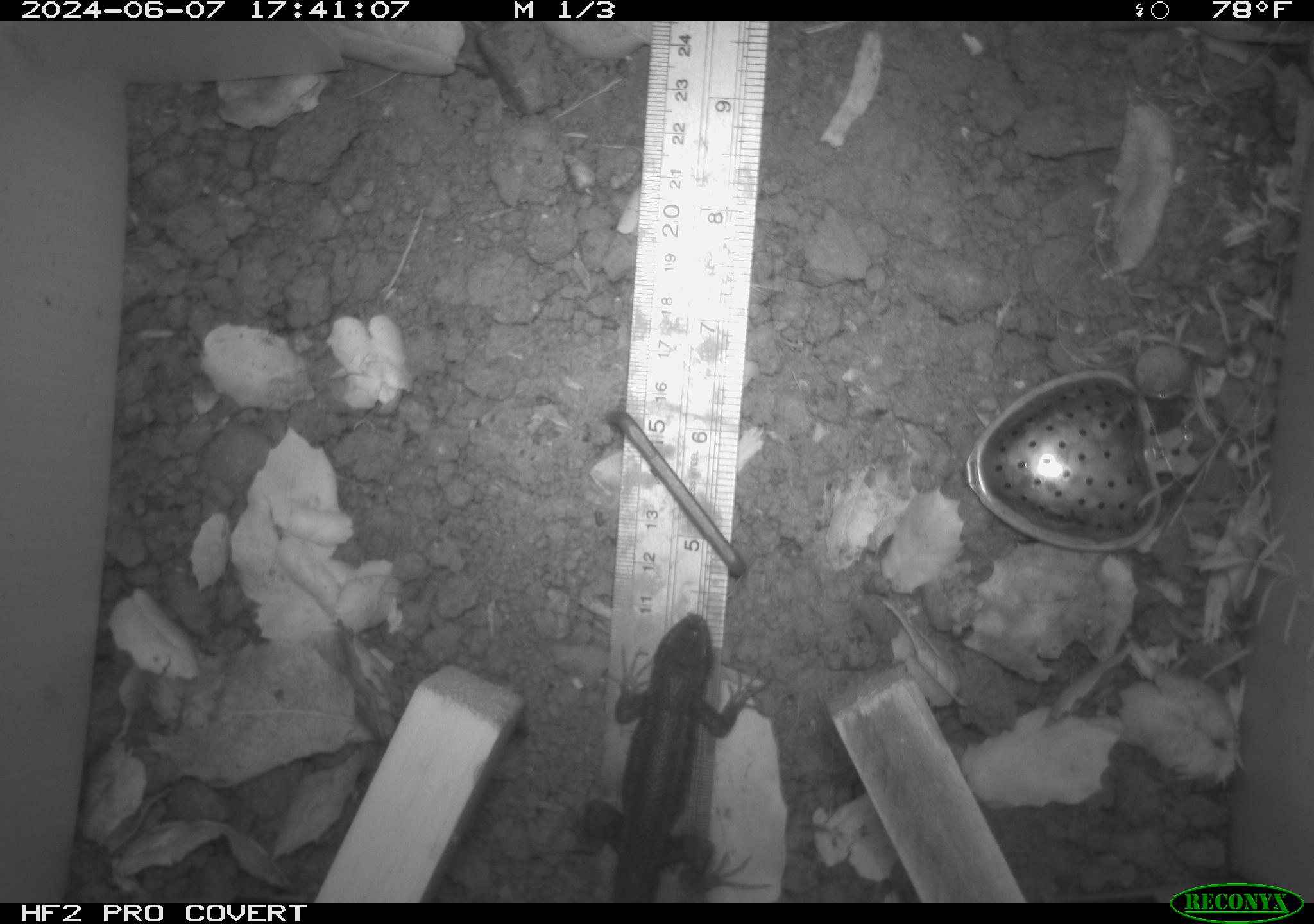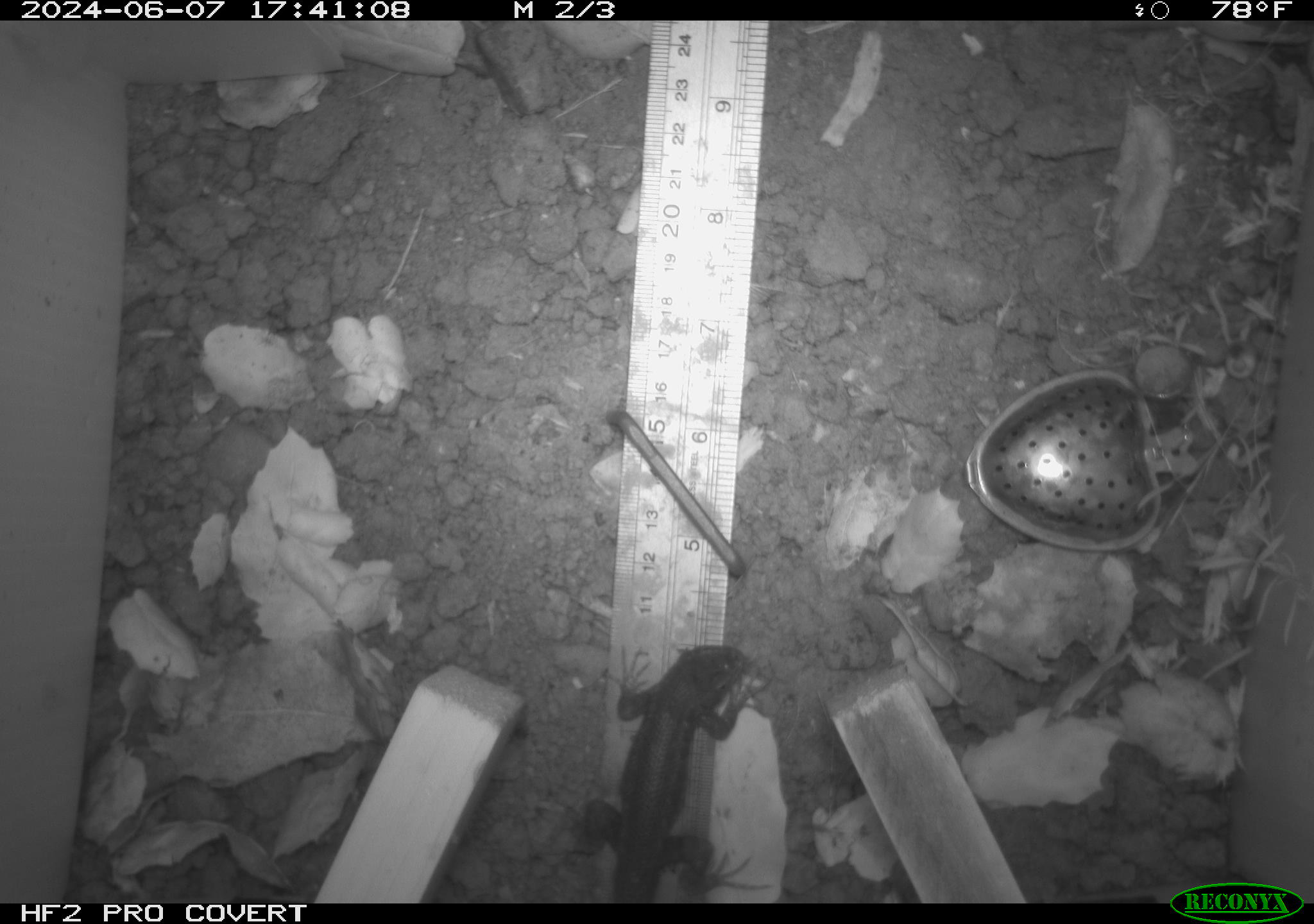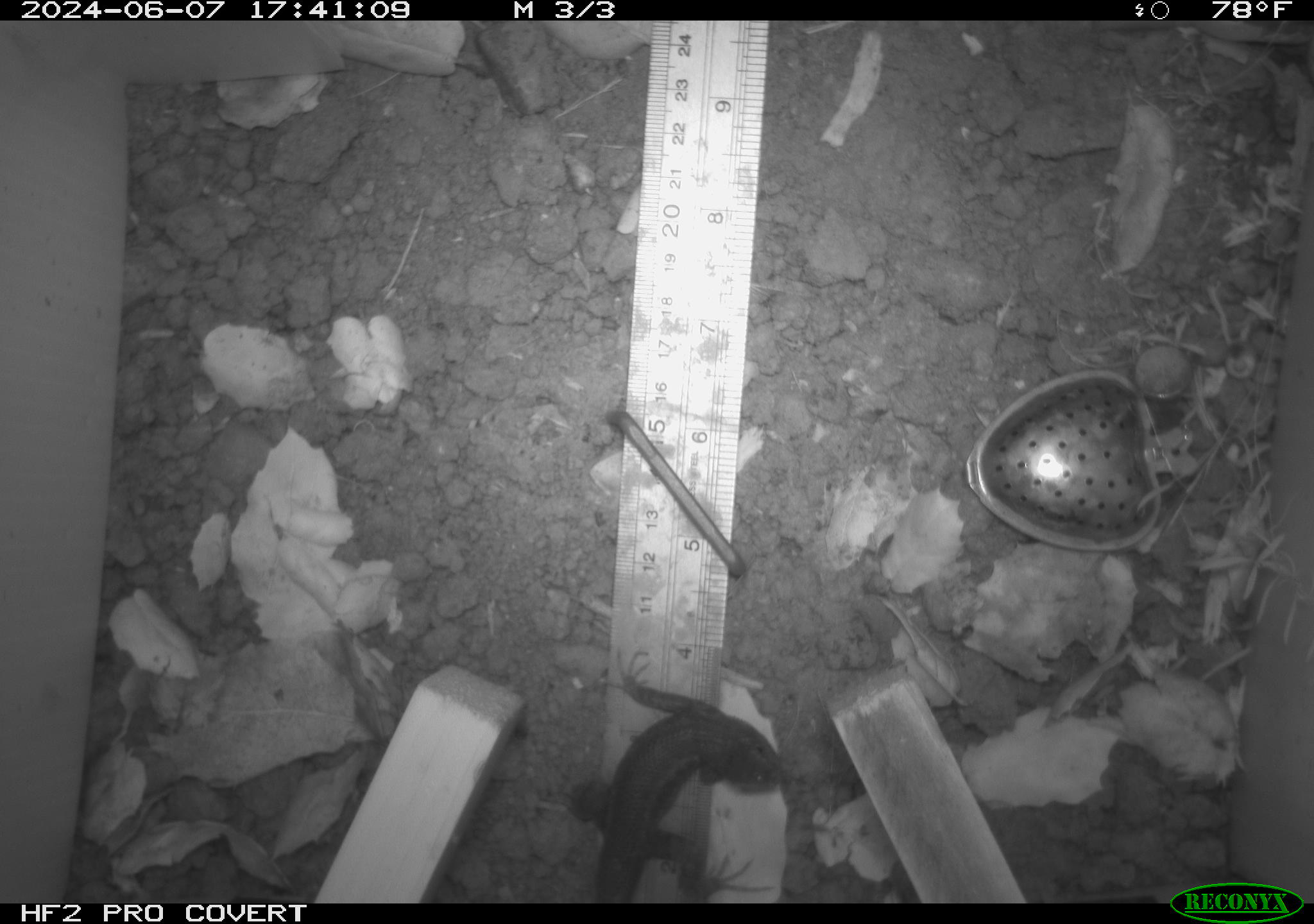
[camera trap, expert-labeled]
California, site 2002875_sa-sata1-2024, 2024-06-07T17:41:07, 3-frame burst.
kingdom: Animalia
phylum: Chordata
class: Reptilia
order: Squamata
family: Phrynosomatidae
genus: Sceloporus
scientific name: Sceloporus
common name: spiny lizards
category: sceloporus species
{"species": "sceloporus species (spiny lizards) (Sceloporus)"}